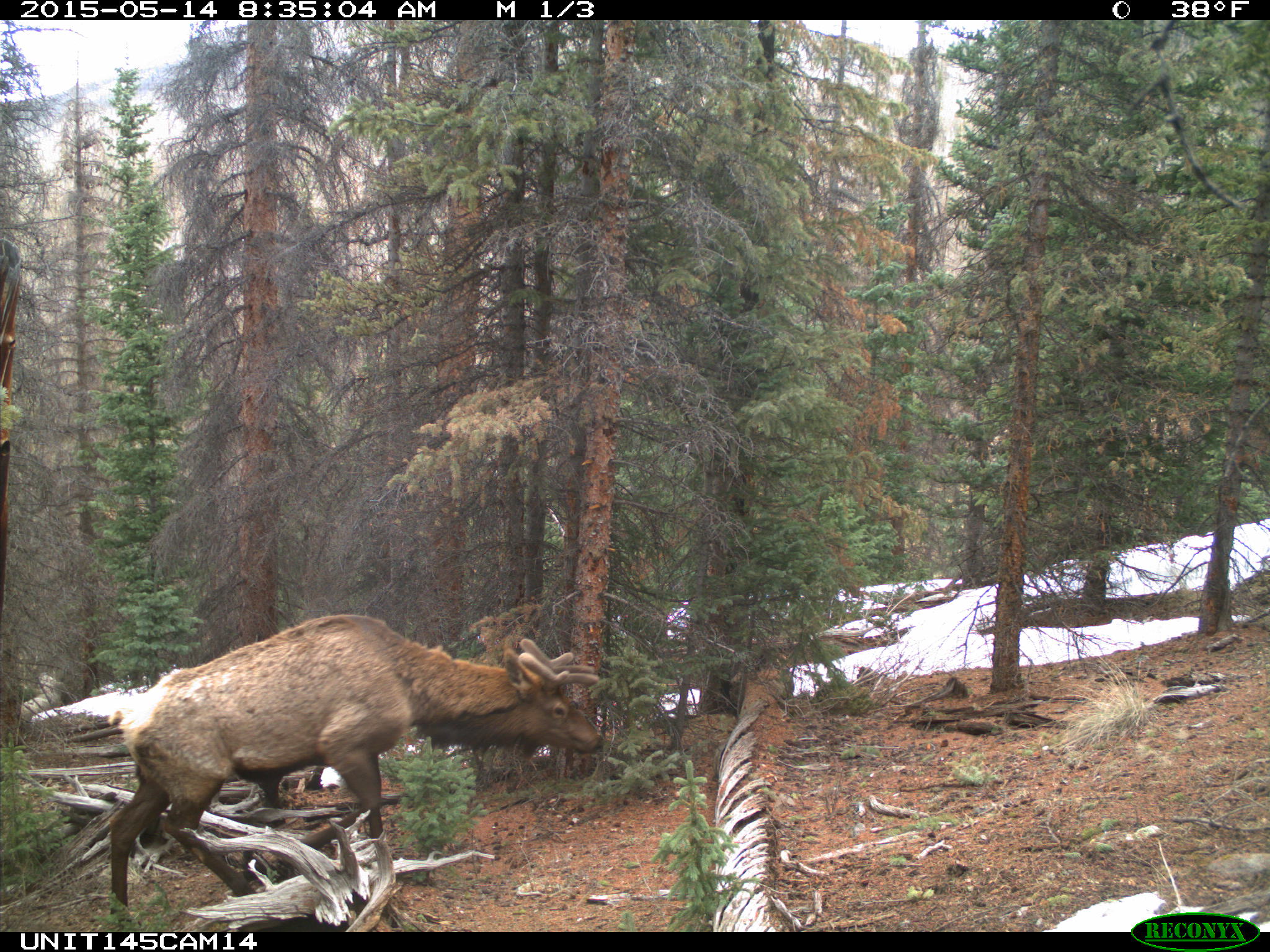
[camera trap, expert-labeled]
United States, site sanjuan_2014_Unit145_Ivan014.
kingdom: Animalia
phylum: Chordata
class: Mammalia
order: Artiodactyla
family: Cervidae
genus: Cervus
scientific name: Cervus elaphus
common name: red deer